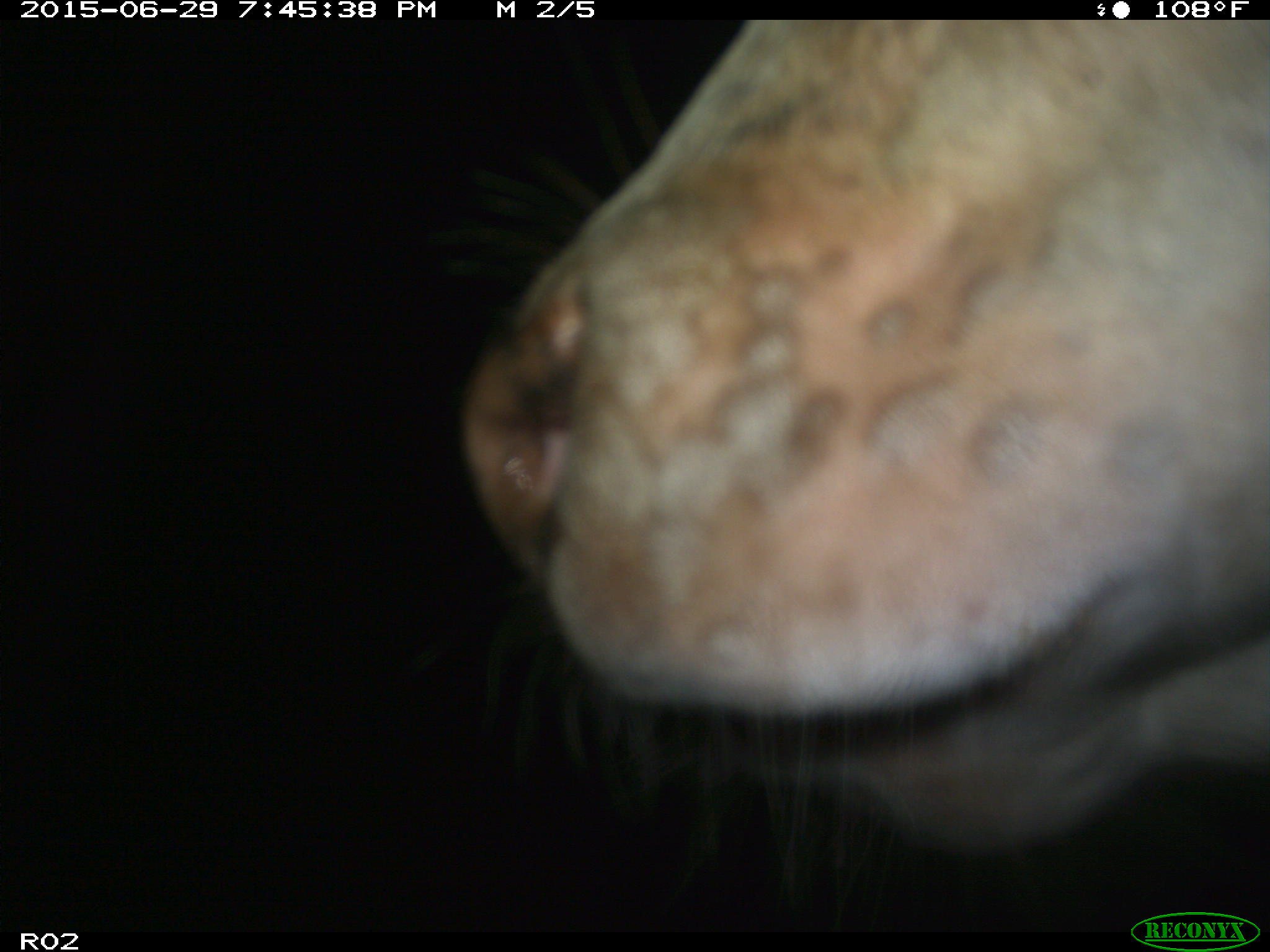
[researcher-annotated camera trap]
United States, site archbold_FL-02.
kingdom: Animalia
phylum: Chordata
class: Mammalia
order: Artiodactyla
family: Bovidae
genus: Bos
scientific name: Bos taurus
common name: domestic cow